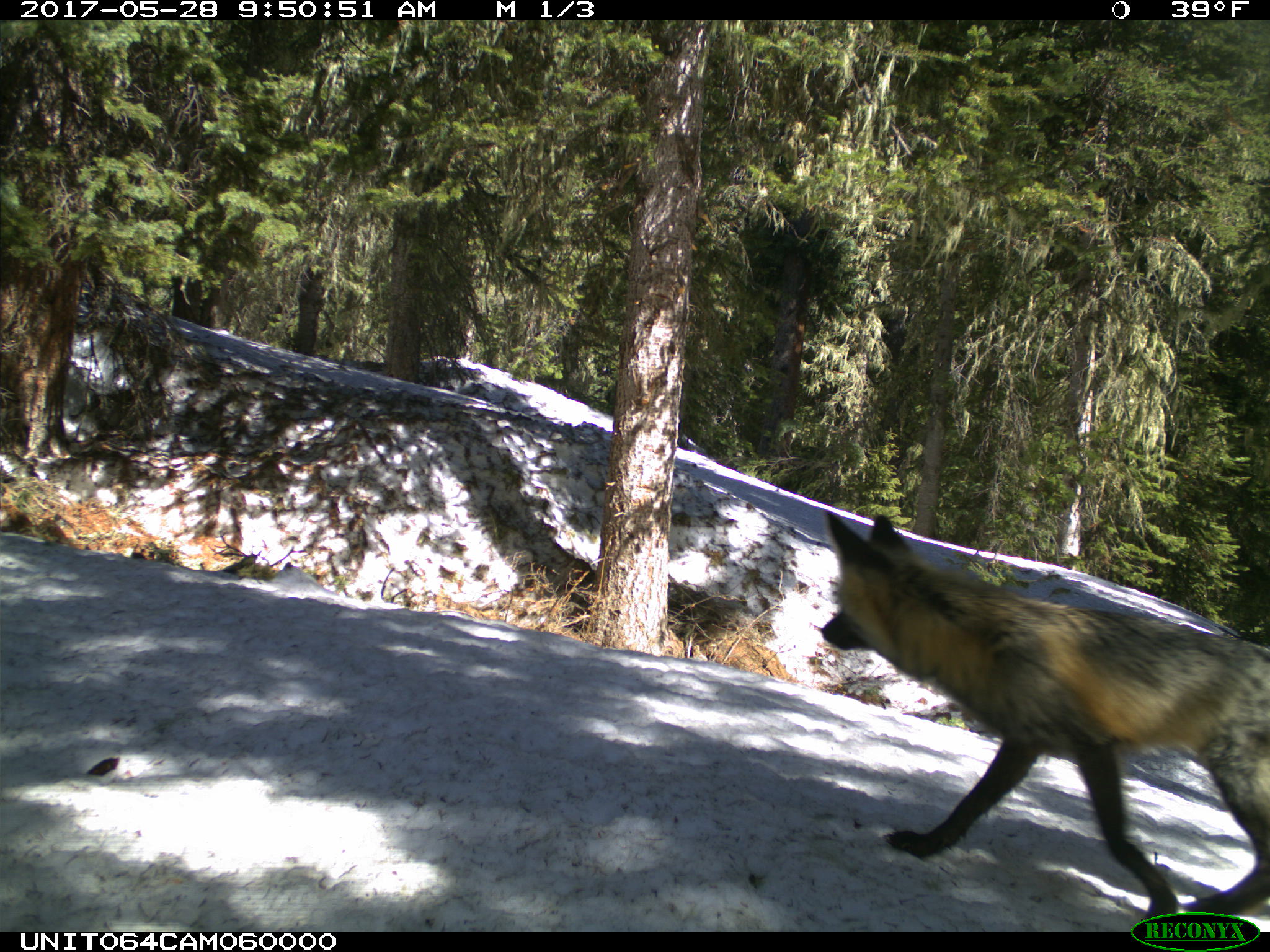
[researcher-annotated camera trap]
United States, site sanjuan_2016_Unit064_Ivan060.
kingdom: Animalia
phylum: Chordata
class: Mammalia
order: Carnivora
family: Canidae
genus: Vulpes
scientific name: Vulpes vulpes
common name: red fox